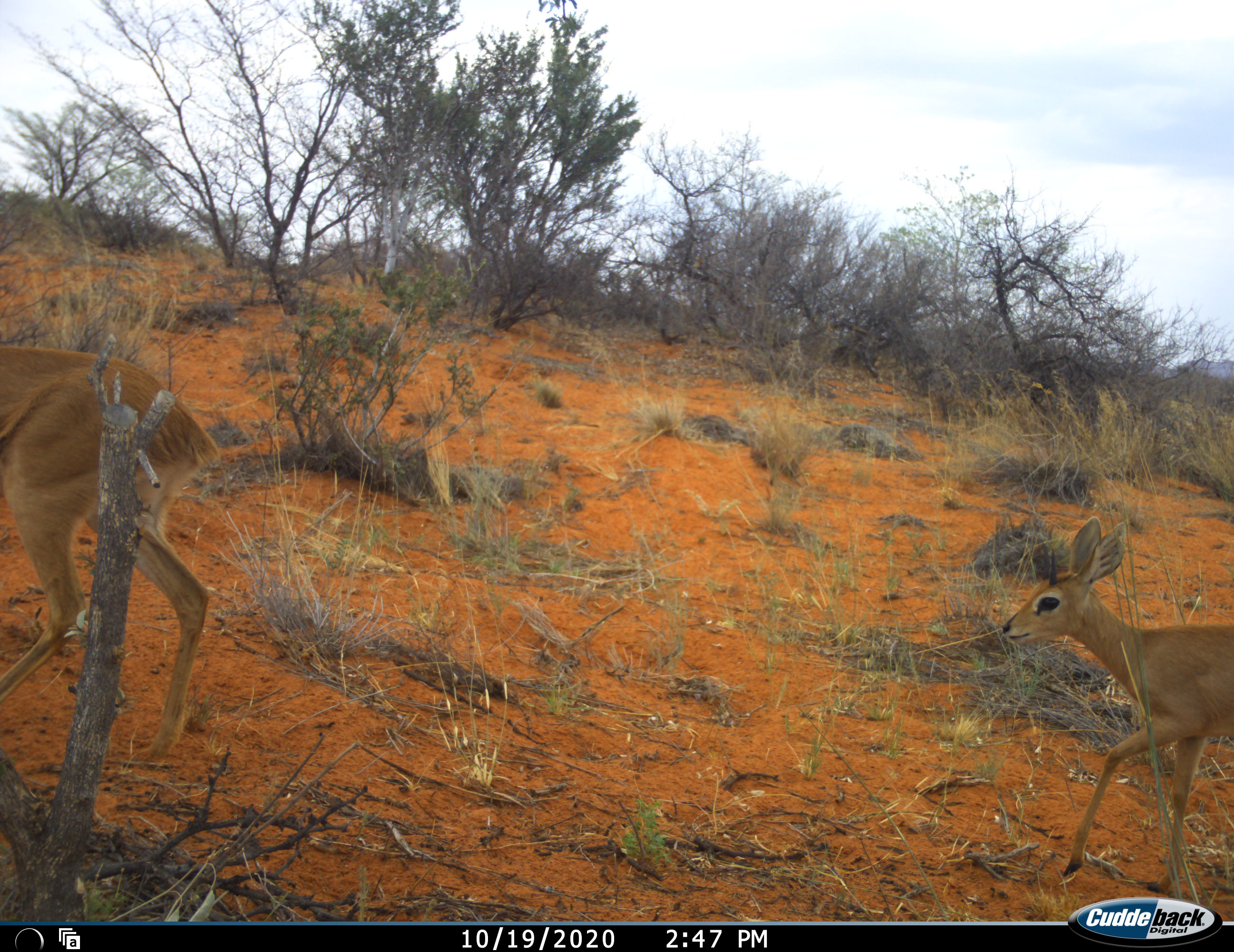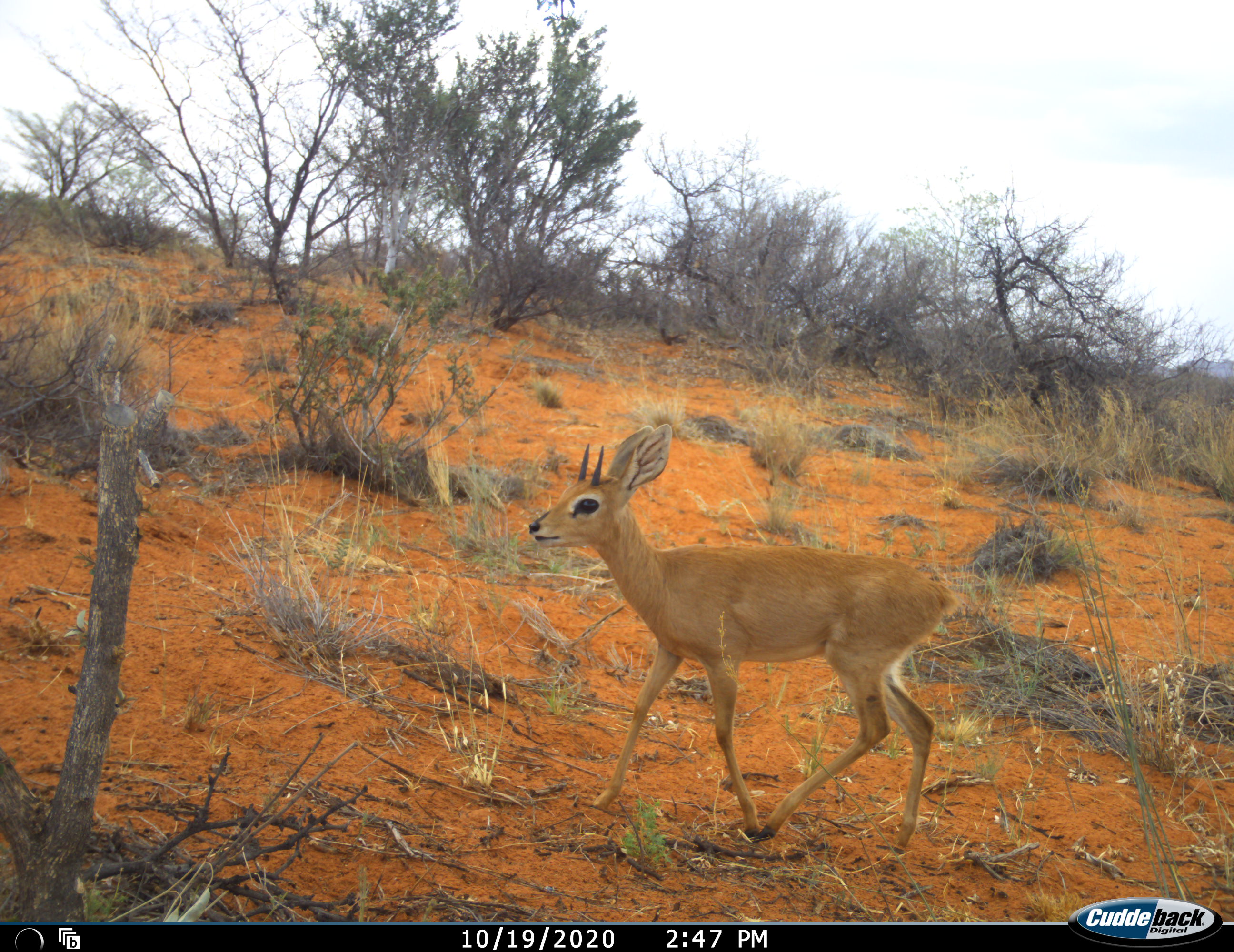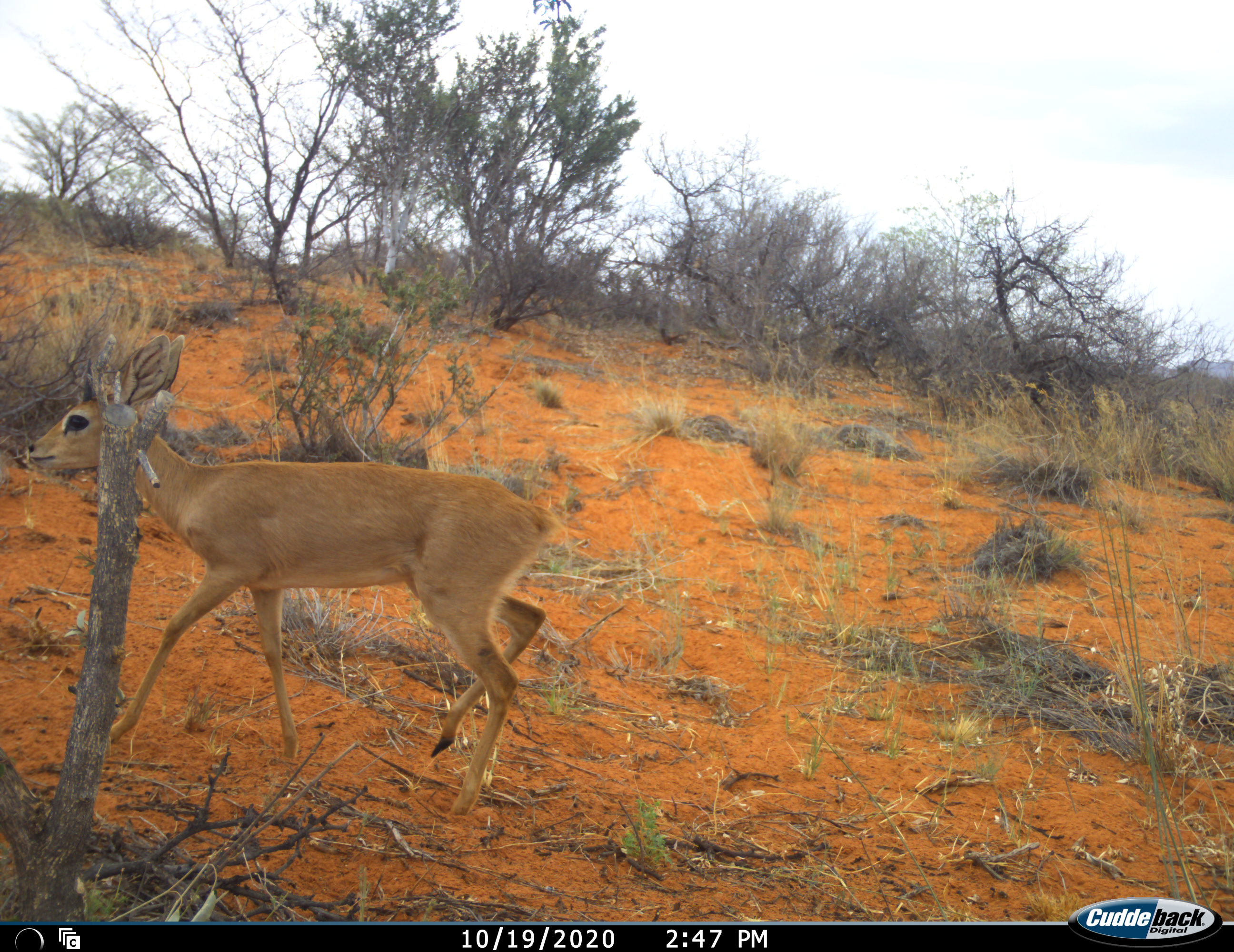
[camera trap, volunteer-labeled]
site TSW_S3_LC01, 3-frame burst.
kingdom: Animalia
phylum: Chordata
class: Mammalia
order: Artiodactyla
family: Bovidae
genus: Raphicerus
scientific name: Raphicerus campestris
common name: steenbok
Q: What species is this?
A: Steenbok (Raphicerus campestris).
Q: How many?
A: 2.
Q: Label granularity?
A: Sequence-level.